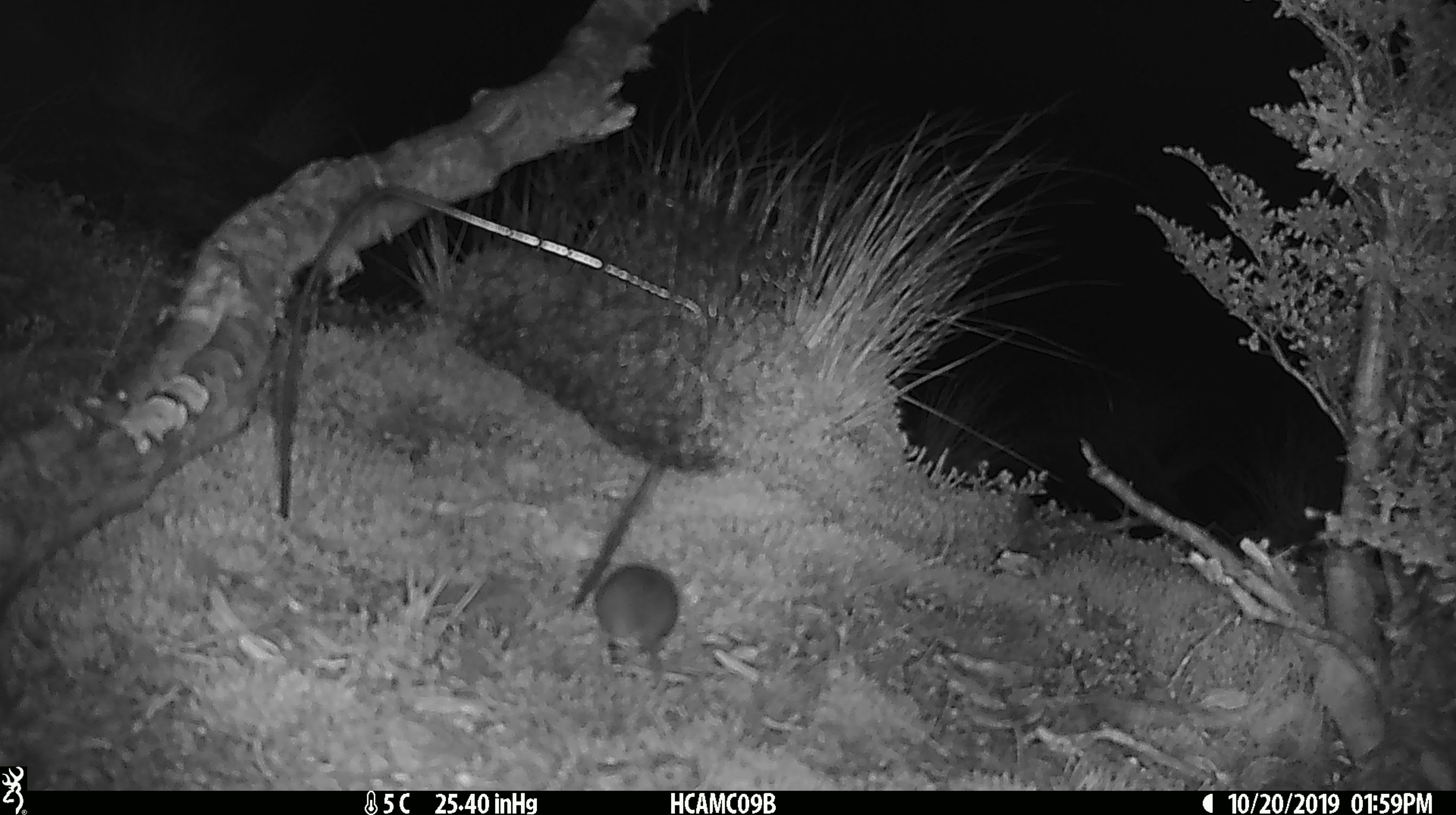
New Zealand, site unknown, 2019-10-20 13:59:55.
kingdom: Animalia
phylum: Chordata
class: Mammalia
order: Rodentia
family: Muridae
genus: Mus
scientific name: Mus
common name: mouse